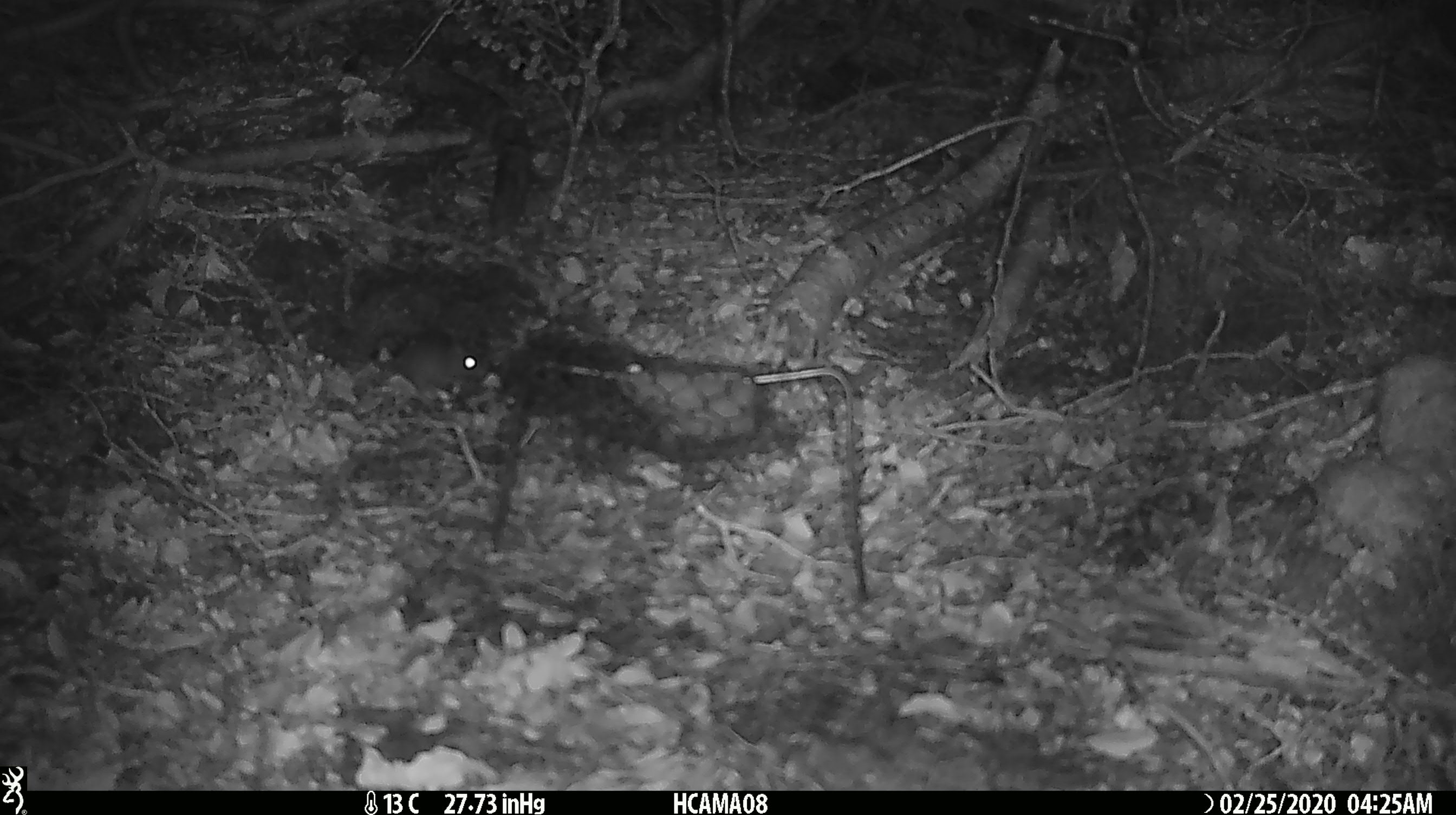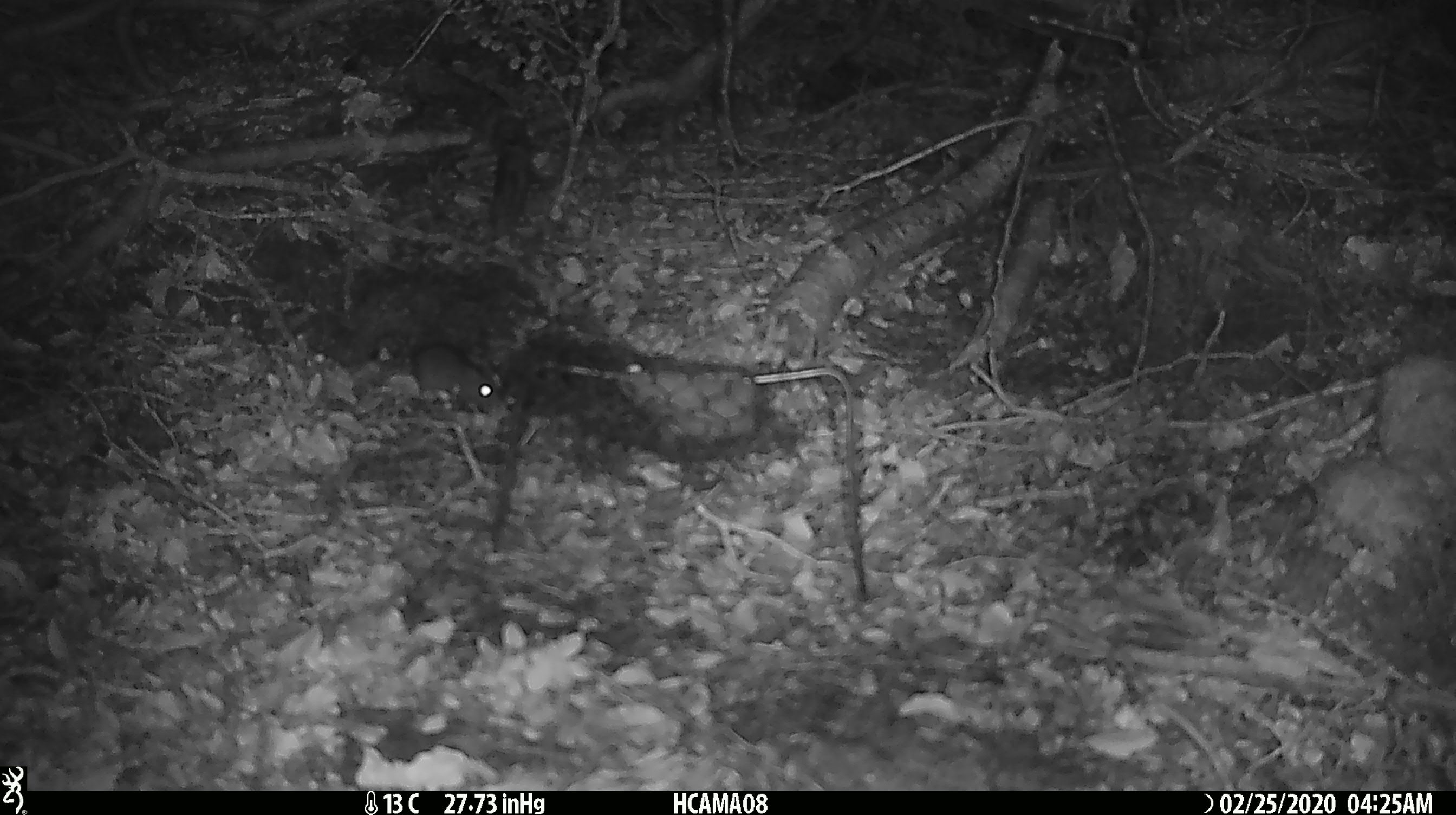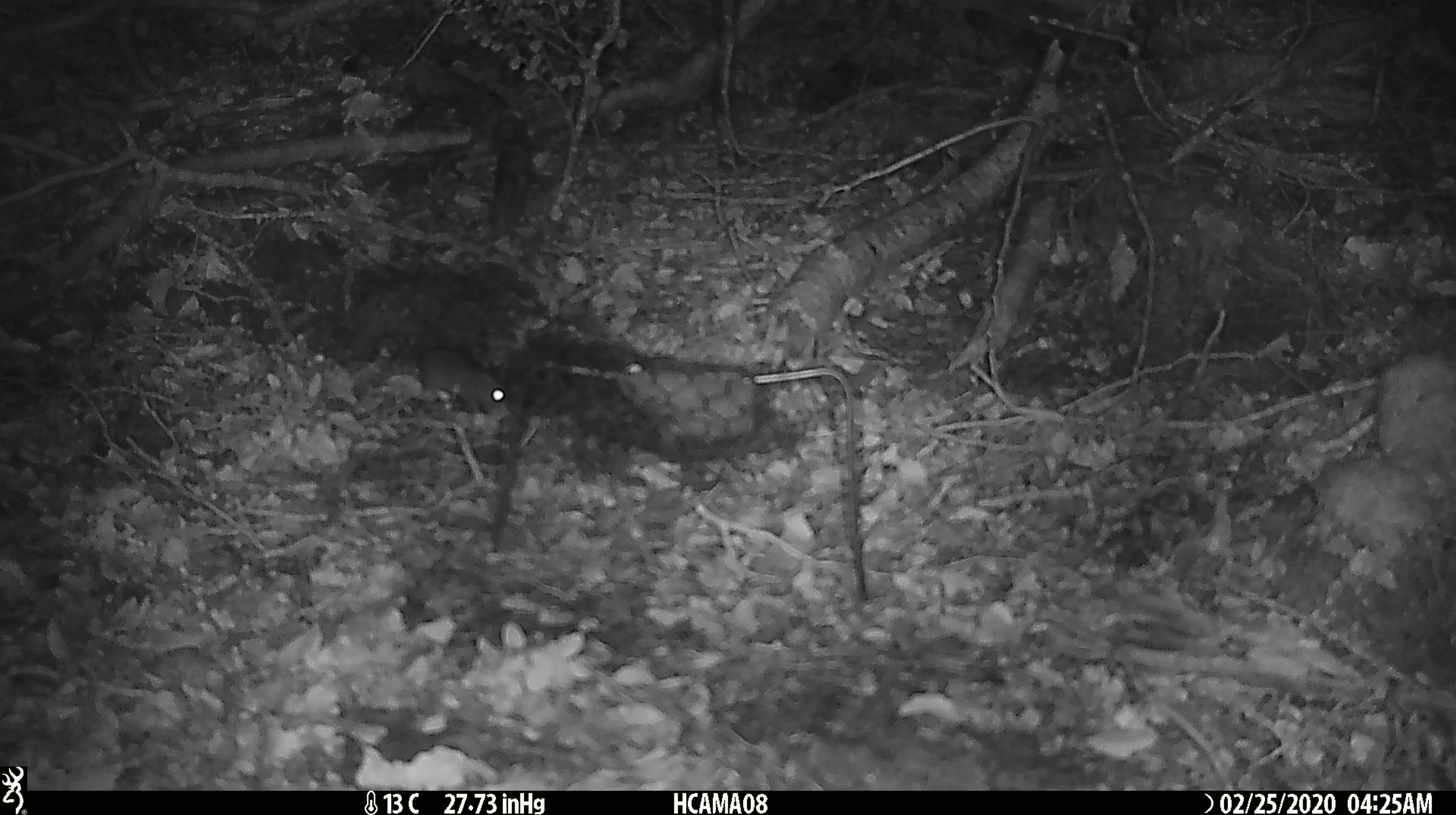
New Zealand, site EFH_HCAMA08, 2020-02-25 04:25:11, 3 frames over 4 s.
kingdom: Animalia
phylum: Chordata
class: Mammalia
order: Rodentia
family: Muridae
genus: Mus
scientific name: Mus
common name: mouse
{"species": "mouse (Mus)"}